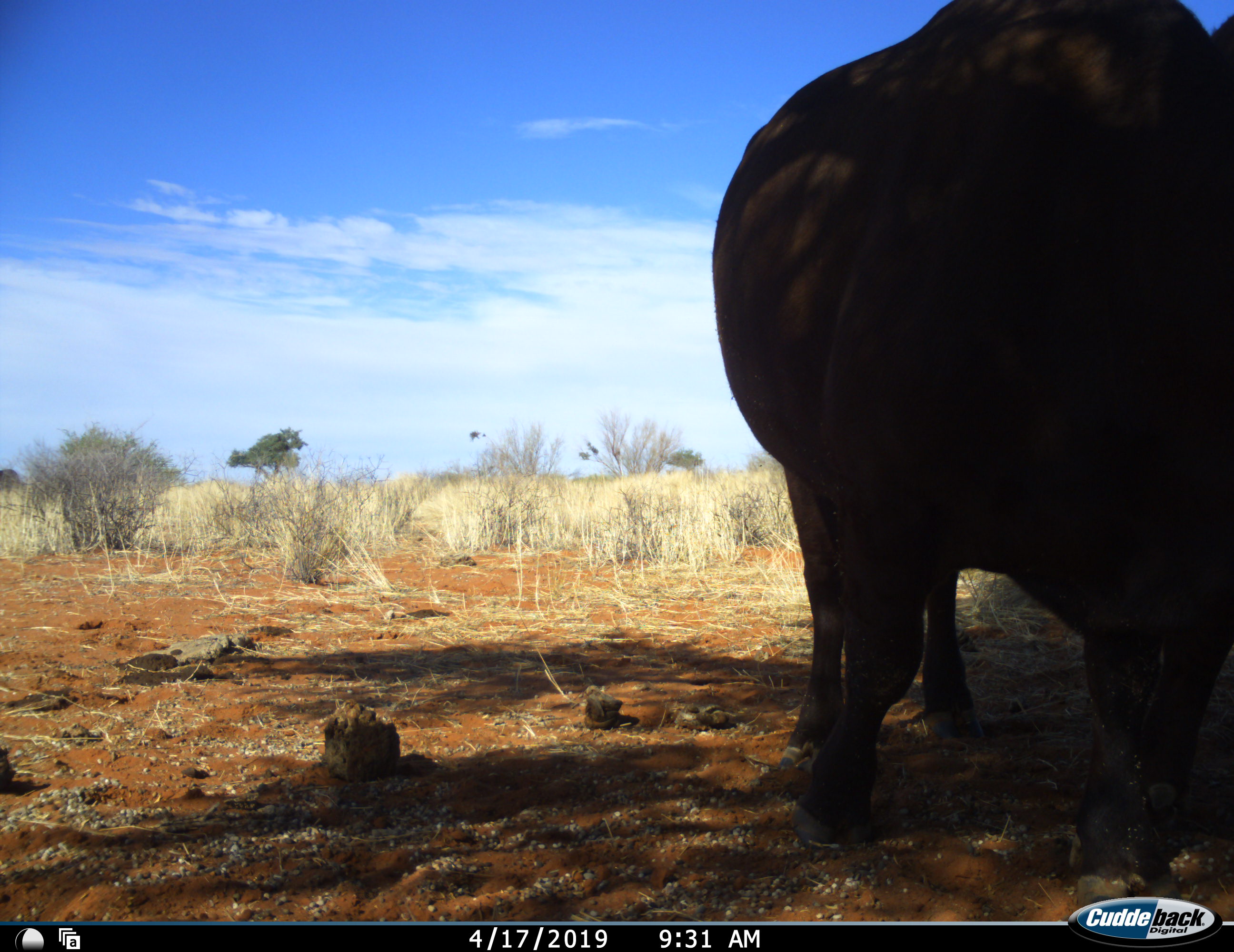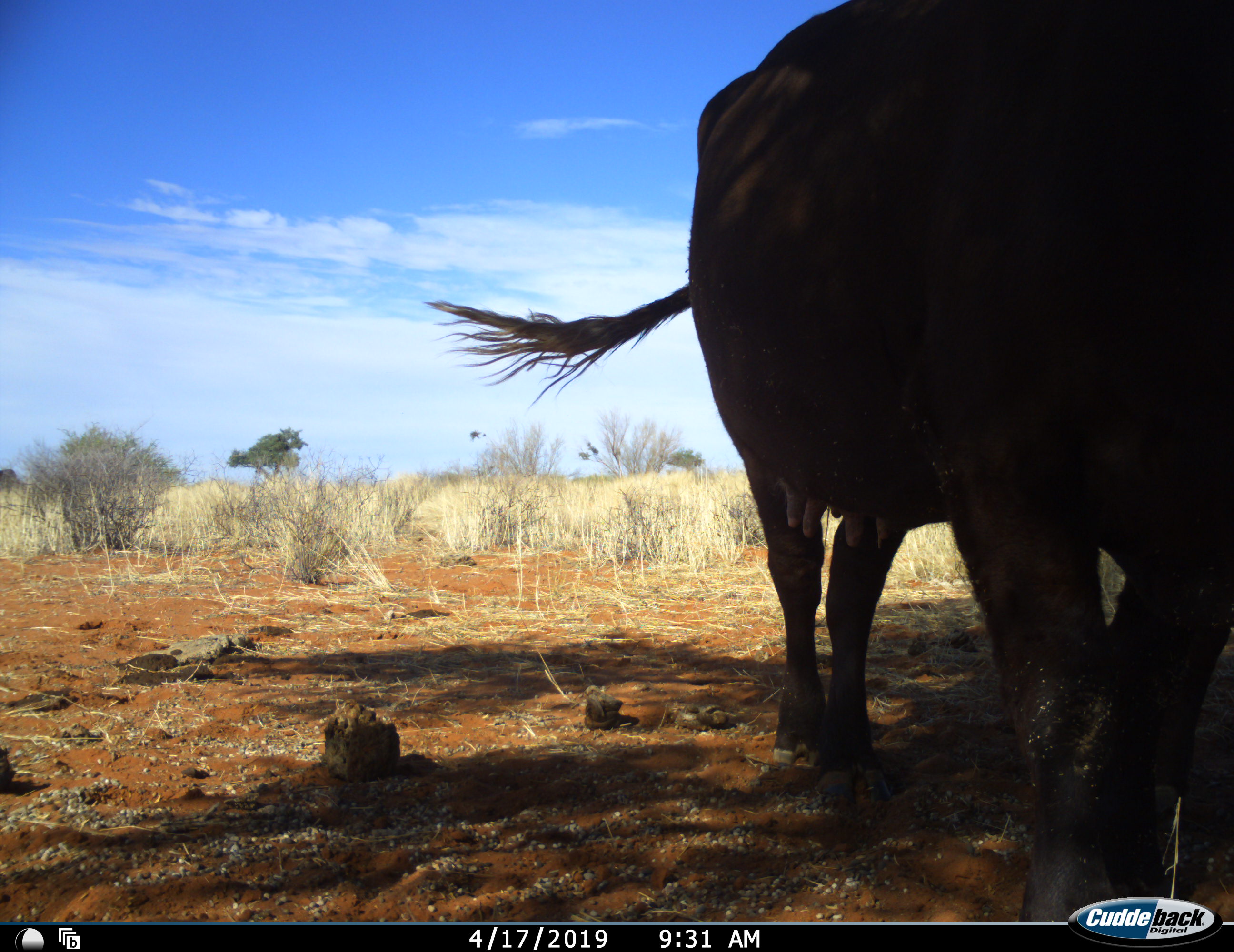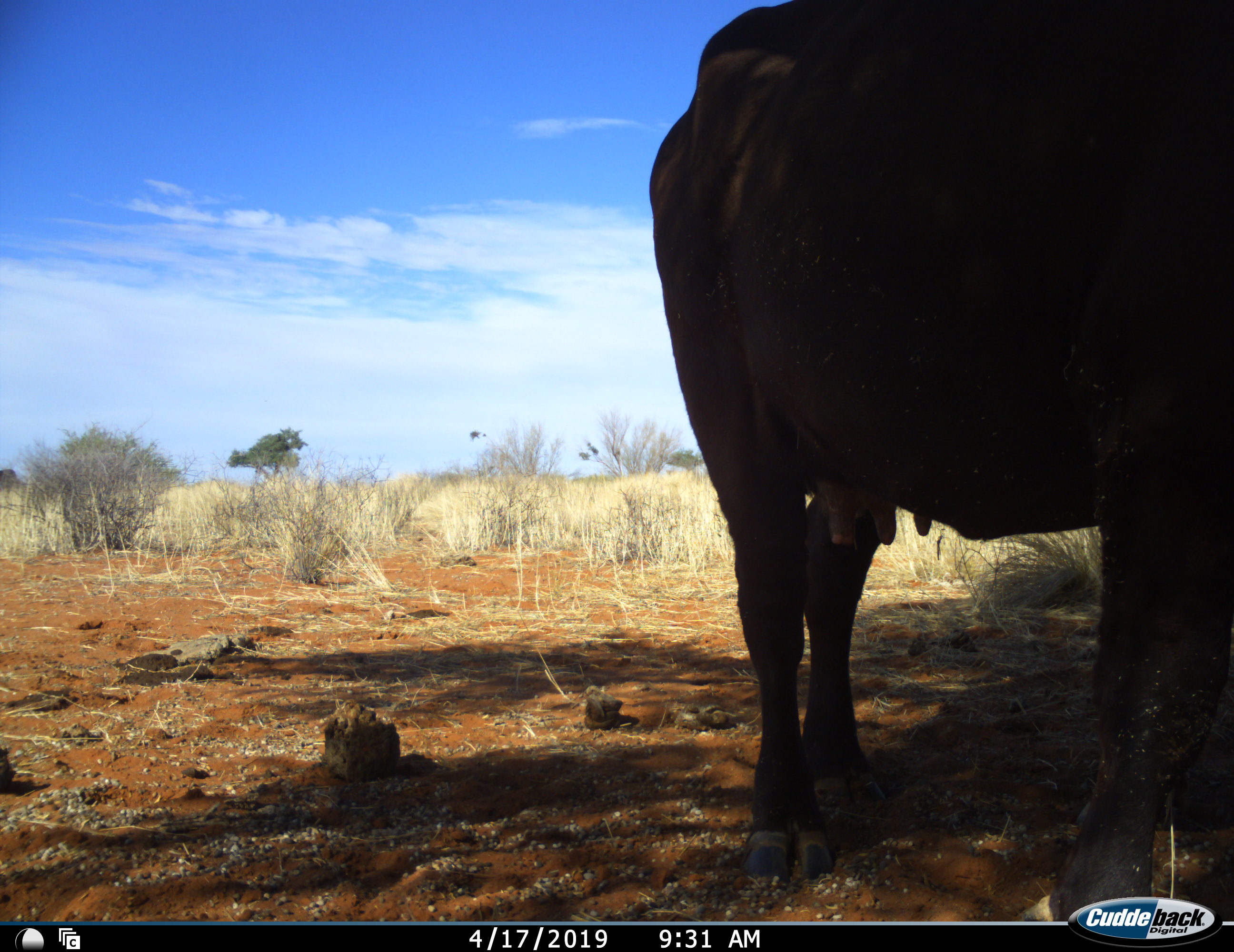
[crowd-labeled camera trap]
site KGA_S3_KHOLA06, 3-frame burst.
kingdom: Animalia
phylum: Chordata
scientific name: Vertebrata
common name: domestic animal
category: domesticanimal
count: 1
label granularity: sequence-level